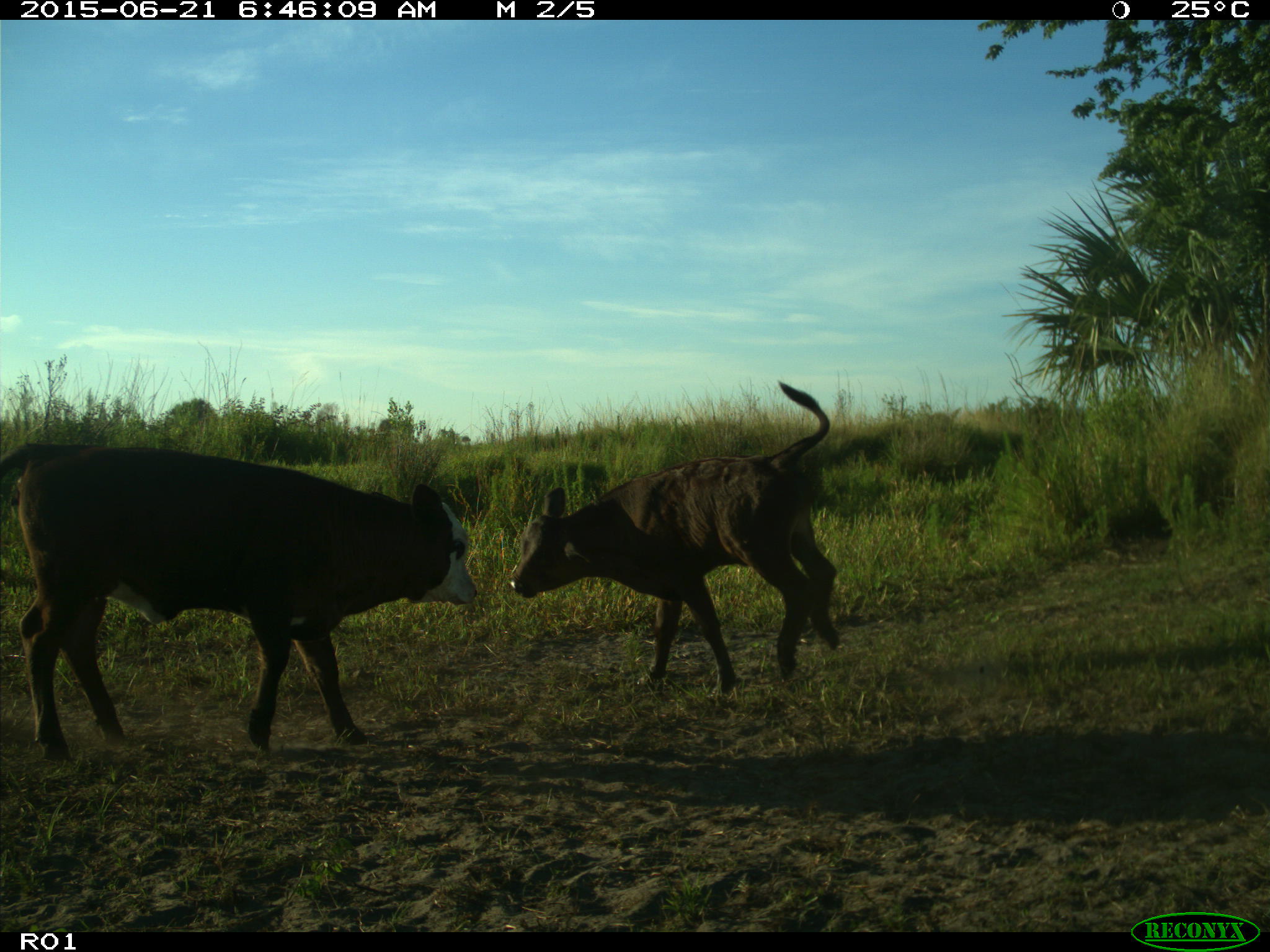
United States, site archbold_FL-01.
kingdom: Animalia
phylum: Chordata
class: Mammalia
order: Artiodactyla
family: Bovidae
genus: Bos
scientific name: Bos taurus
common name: domestic cow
Bos taurus (domestic cow).